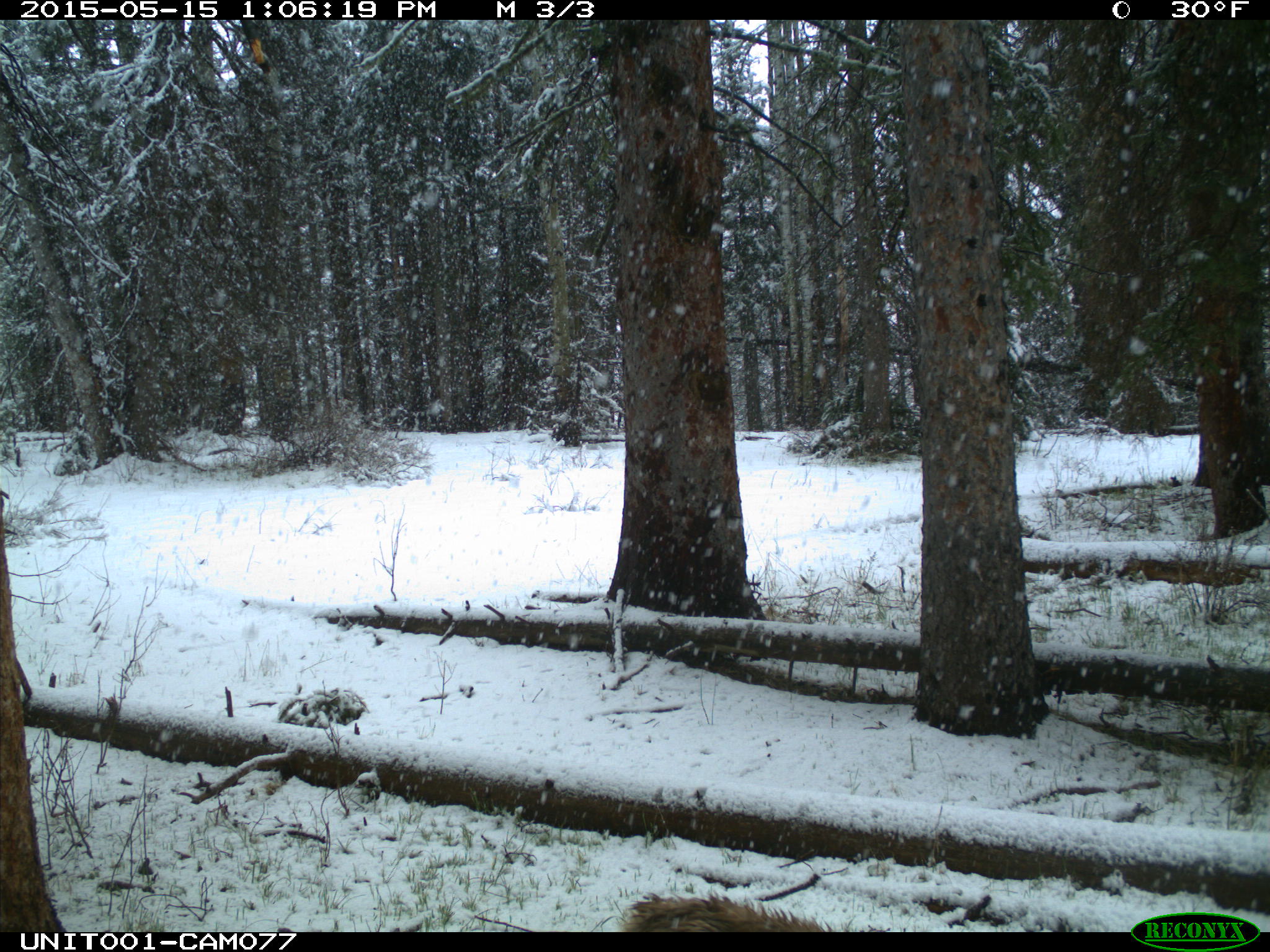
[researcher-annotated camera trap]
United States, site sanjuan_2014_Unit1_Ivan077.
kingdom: Animalia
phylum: Chordata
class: Mammalia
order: Artiodactyla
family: Cervidae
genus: Odocoileus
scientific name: Odocoileus hemionus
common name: mule deer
Odocoileus hemionus (mule deer).